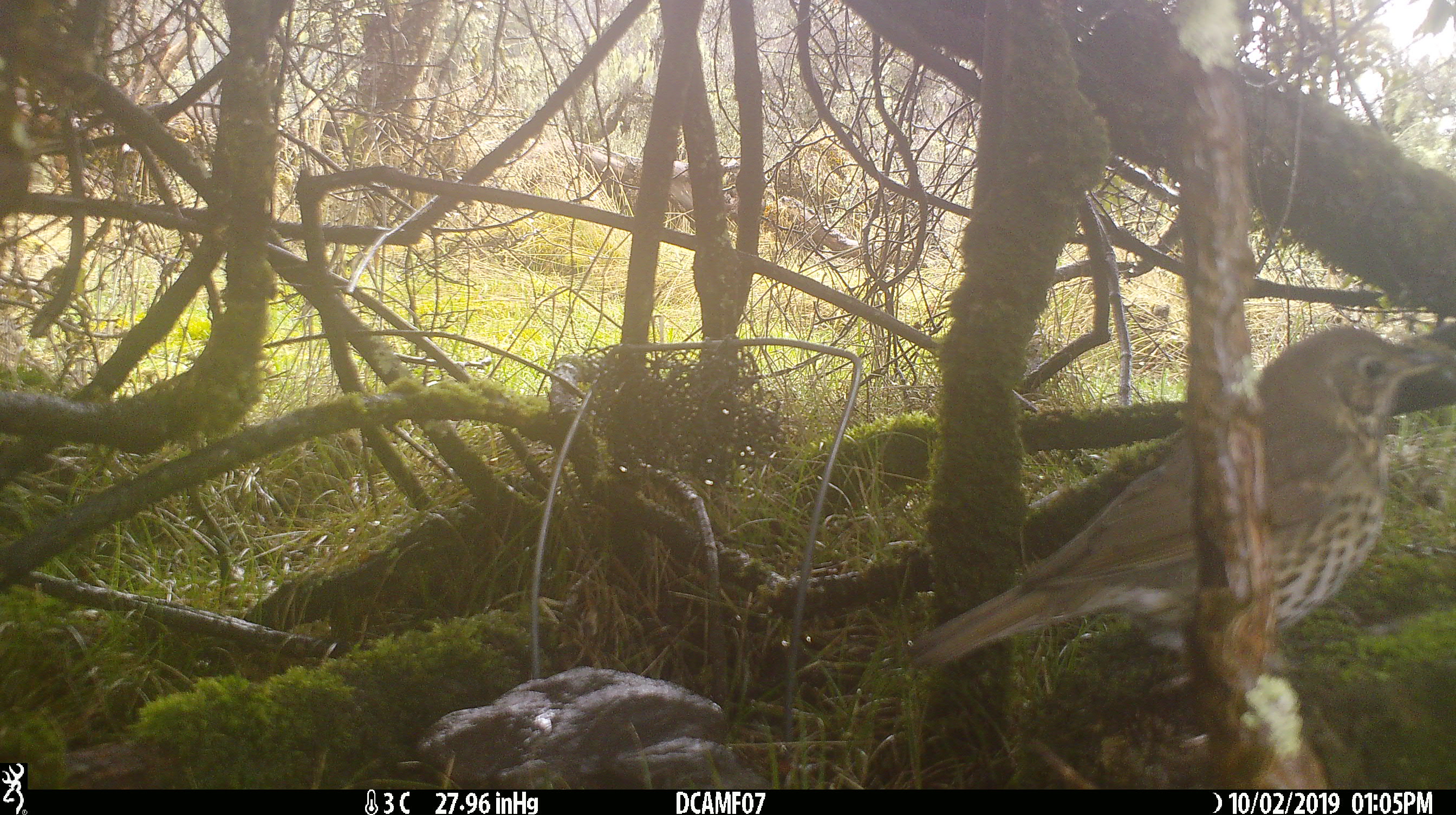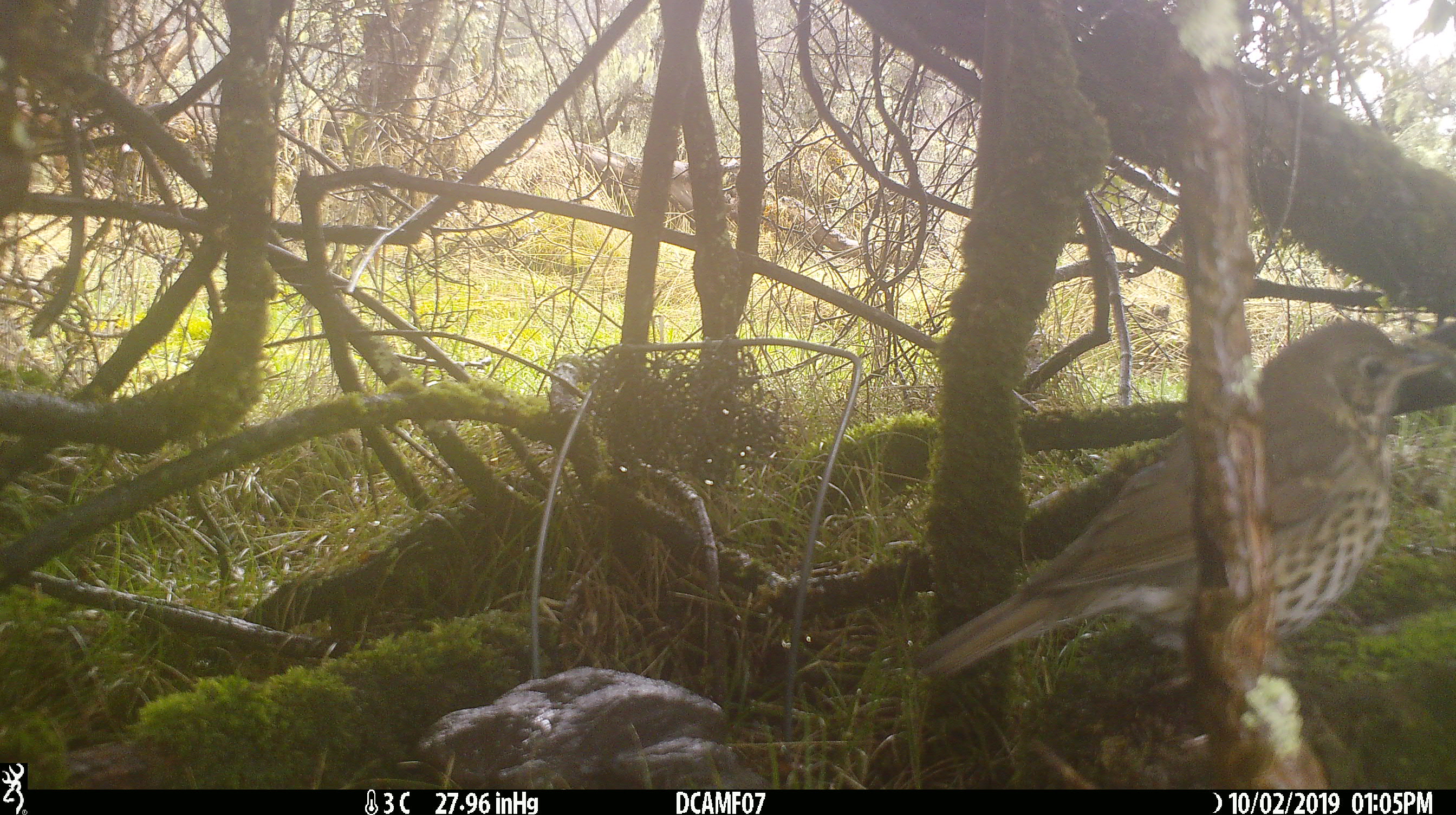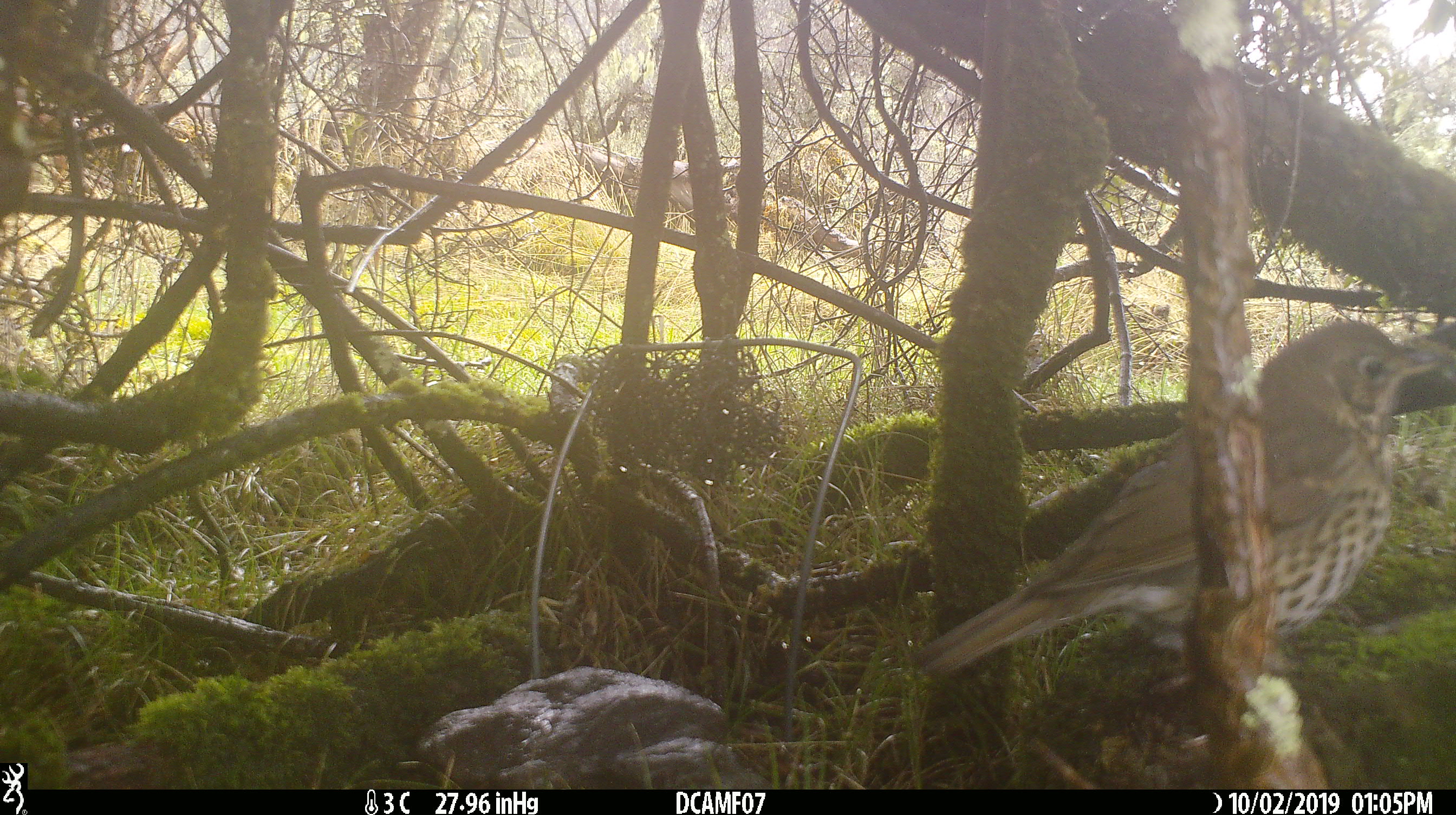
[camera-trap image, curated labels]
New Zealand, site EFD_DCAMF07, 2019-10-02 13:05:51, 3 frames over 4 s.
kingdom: Animalia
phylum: Chordata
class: Aves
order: Passeriformes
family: Turdidae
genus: Turdus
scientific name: Turdus philomelos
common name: song thrush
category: thrush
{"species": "thrush (song thrush) (Turdus philomelos)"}